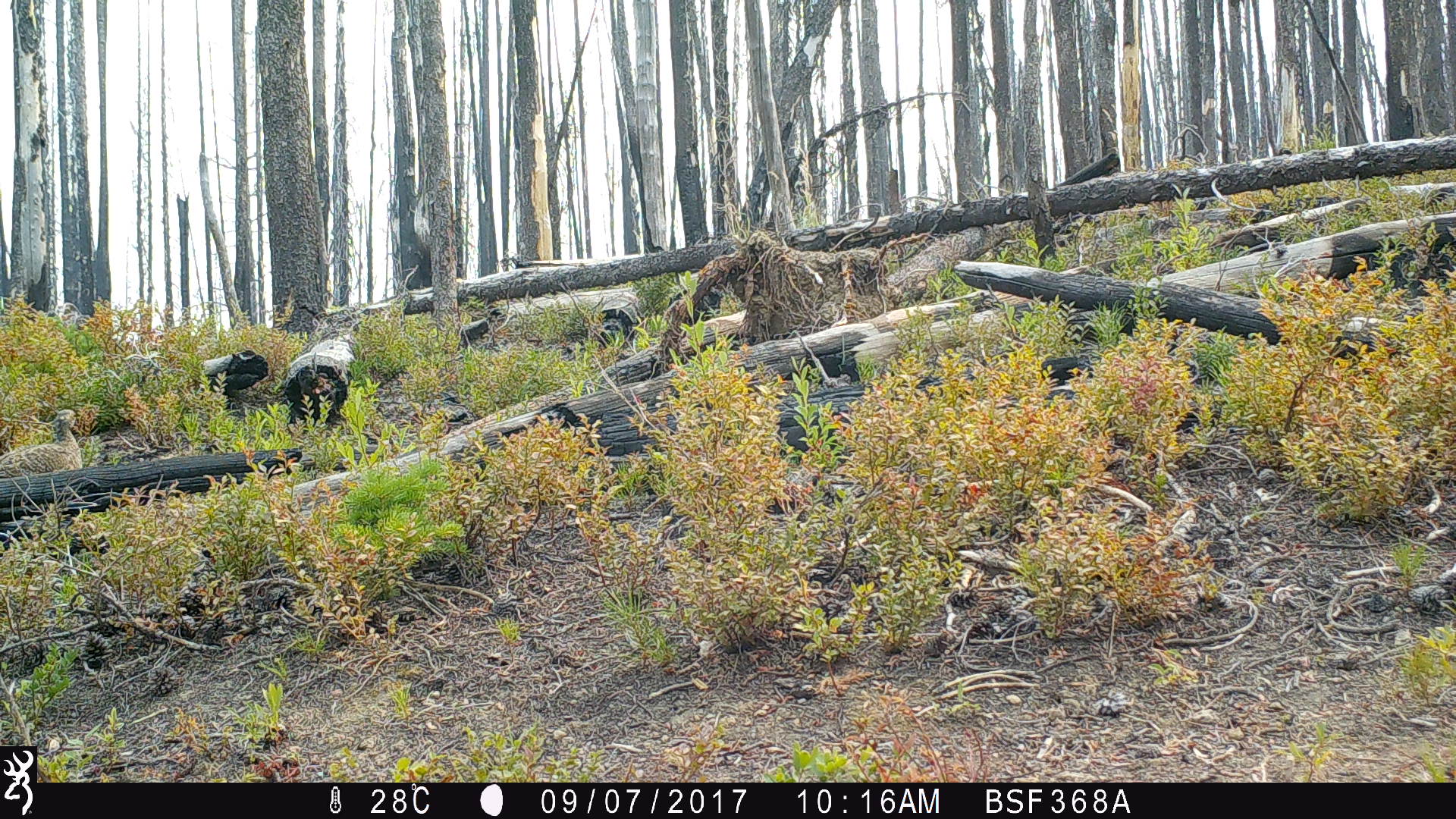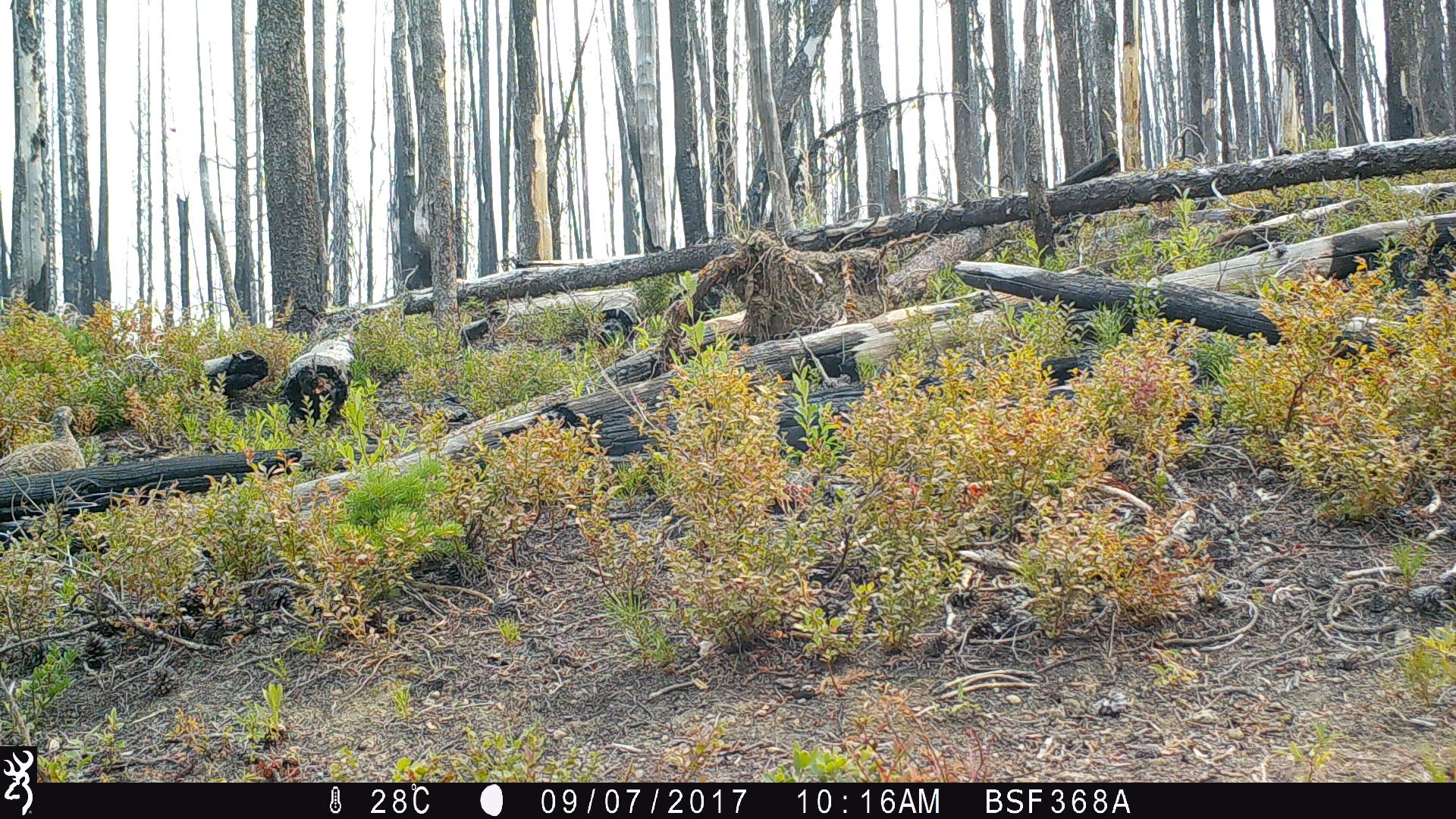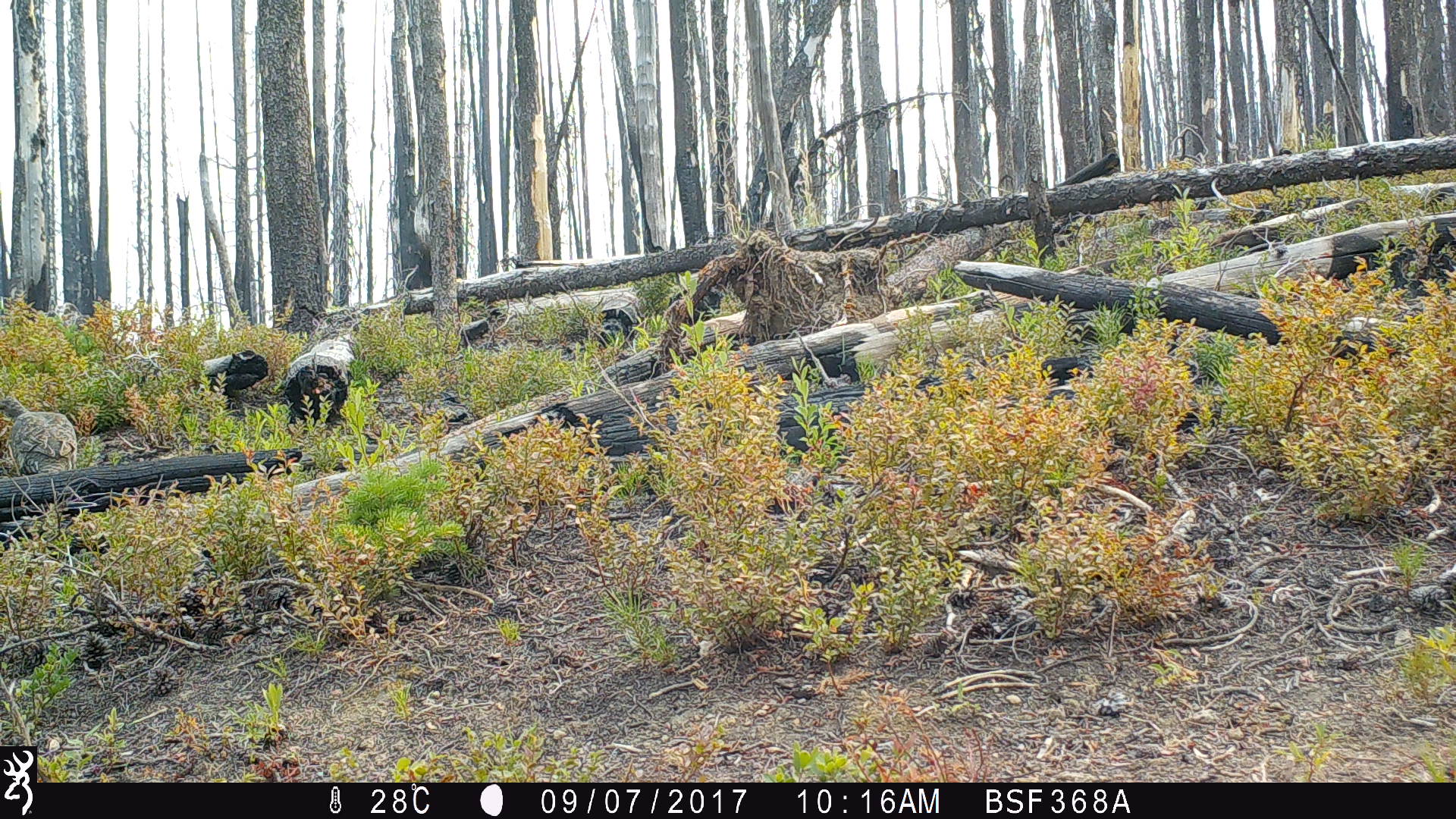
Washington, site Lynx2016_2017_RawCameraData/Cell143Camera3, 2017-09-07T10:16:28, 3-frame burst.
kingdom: Animalia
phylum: Chordata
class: Aves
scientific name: Aves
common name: birds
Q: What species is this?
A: Aves (birds).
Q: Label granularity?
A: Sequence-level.